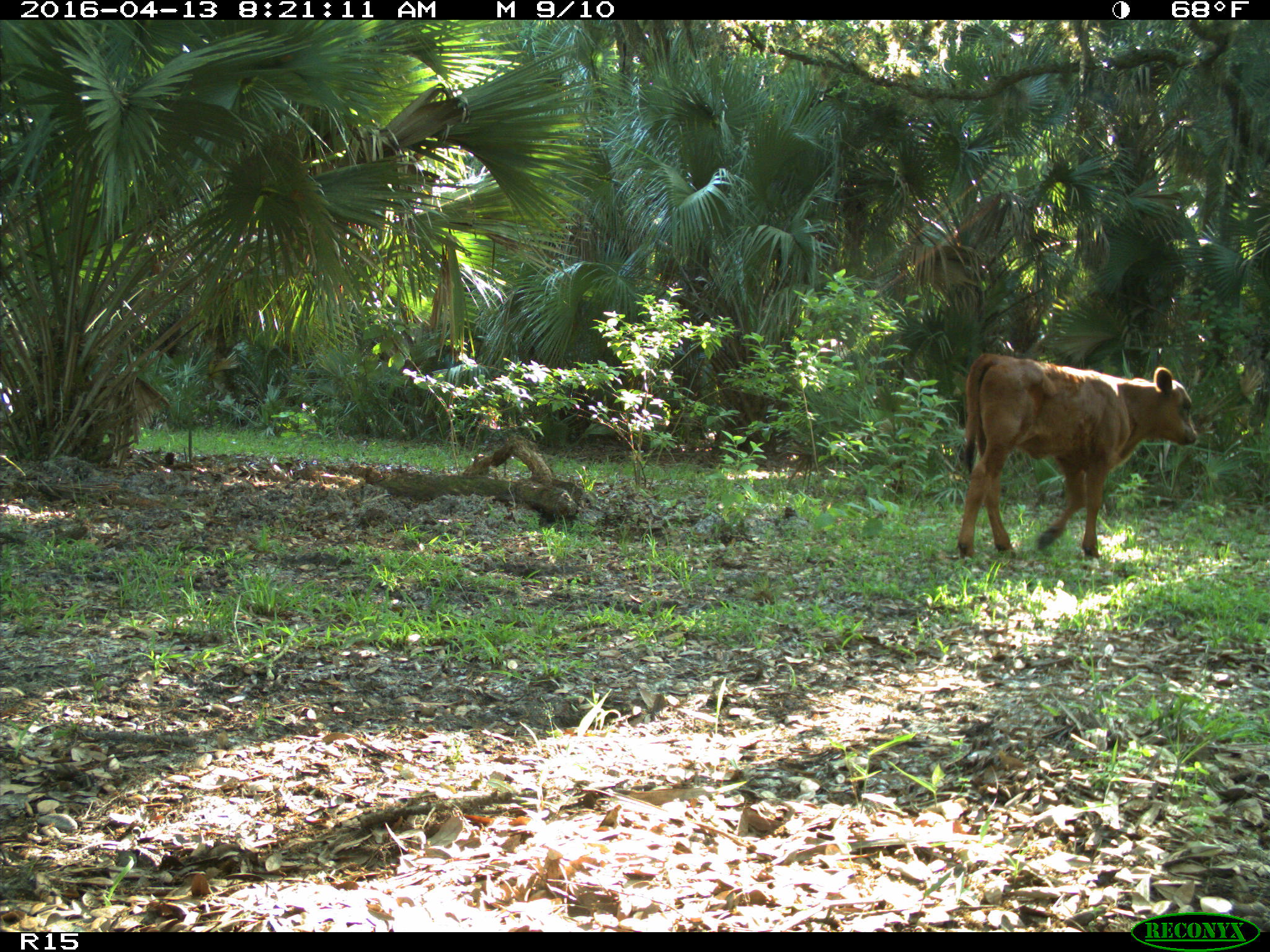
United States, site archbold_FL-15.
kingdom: Animalia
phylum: Chordata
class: Mammalia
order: Artiodactyla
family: Bovidae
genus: Bos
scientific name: Bos taurus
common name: domestic cow